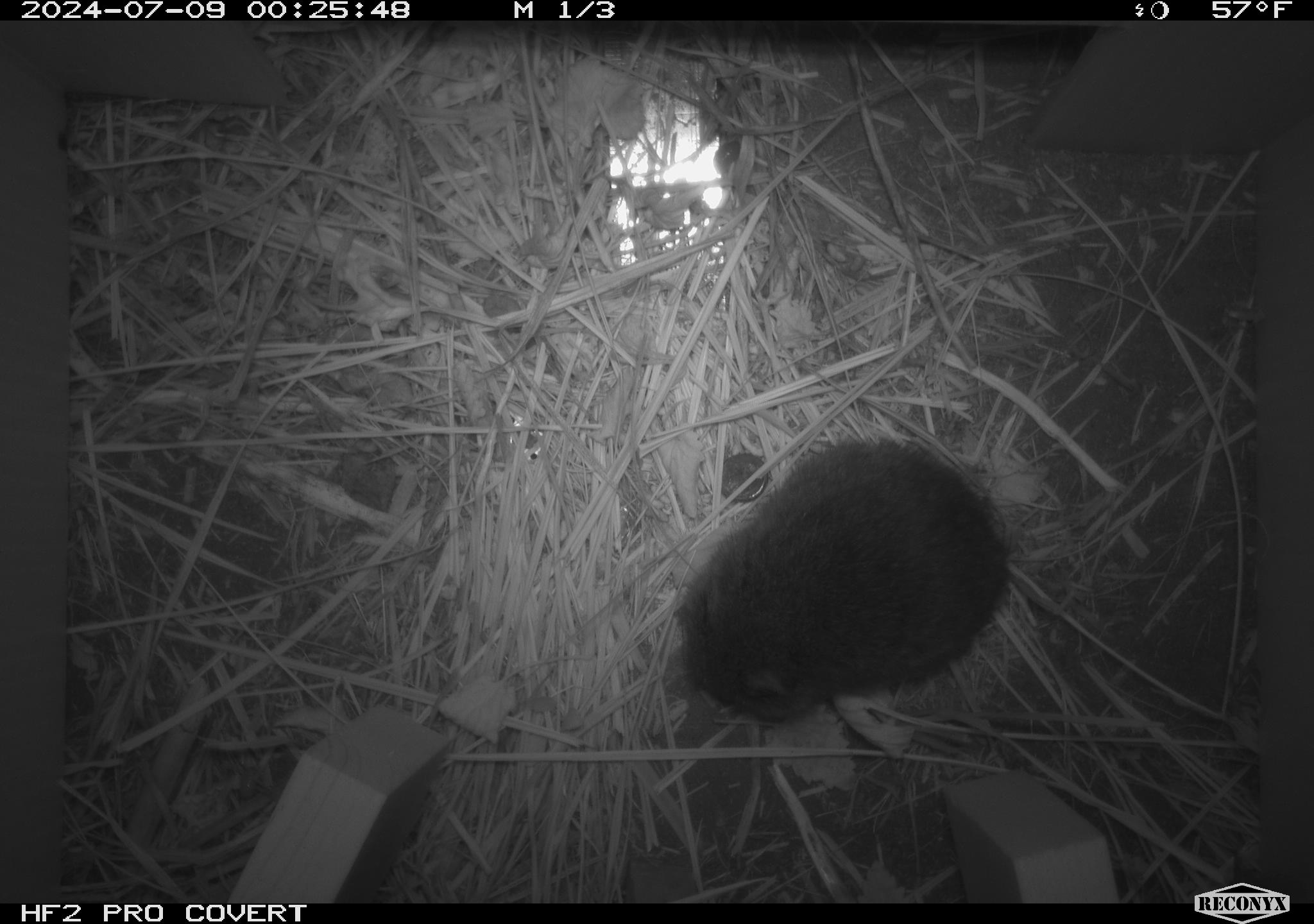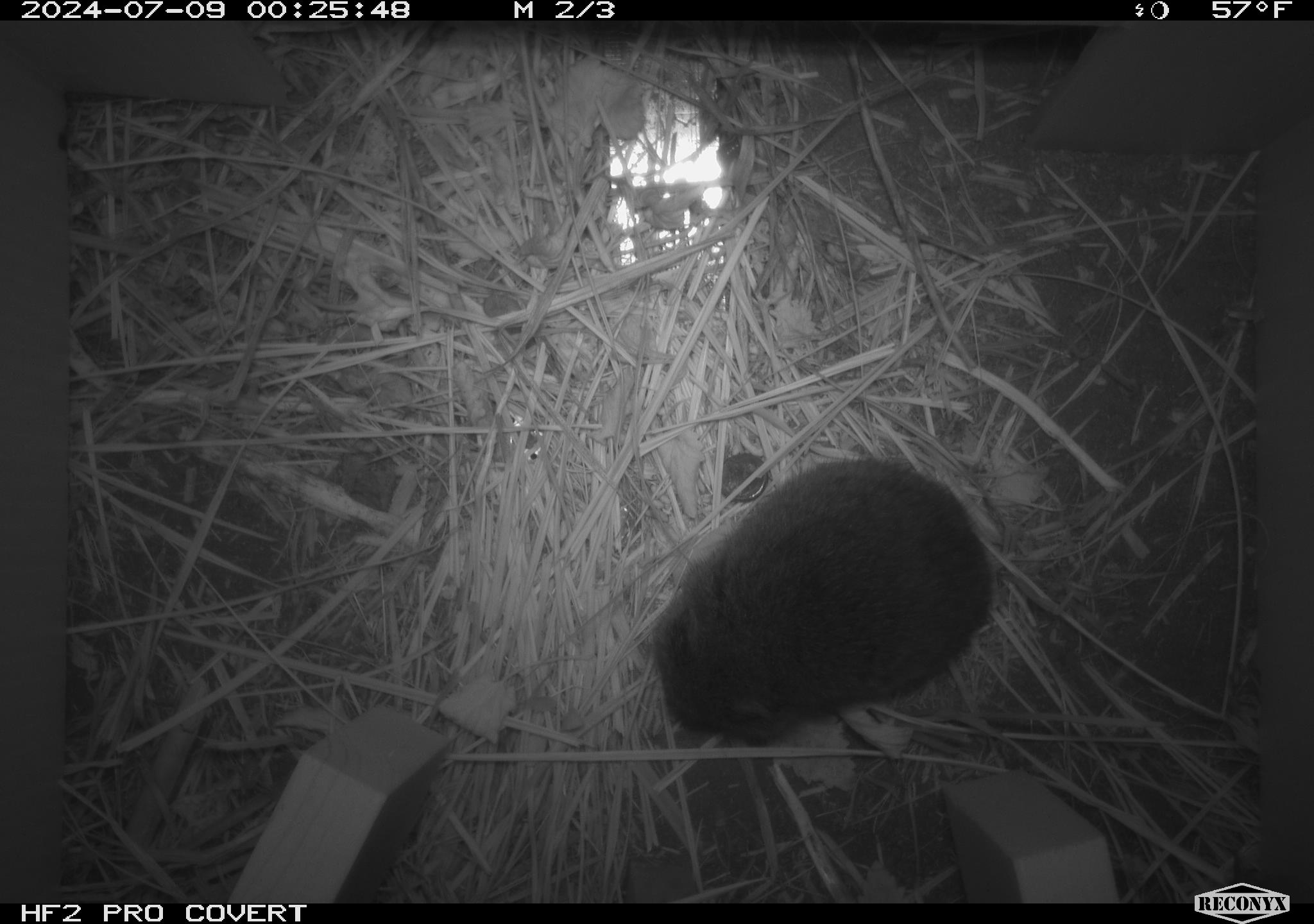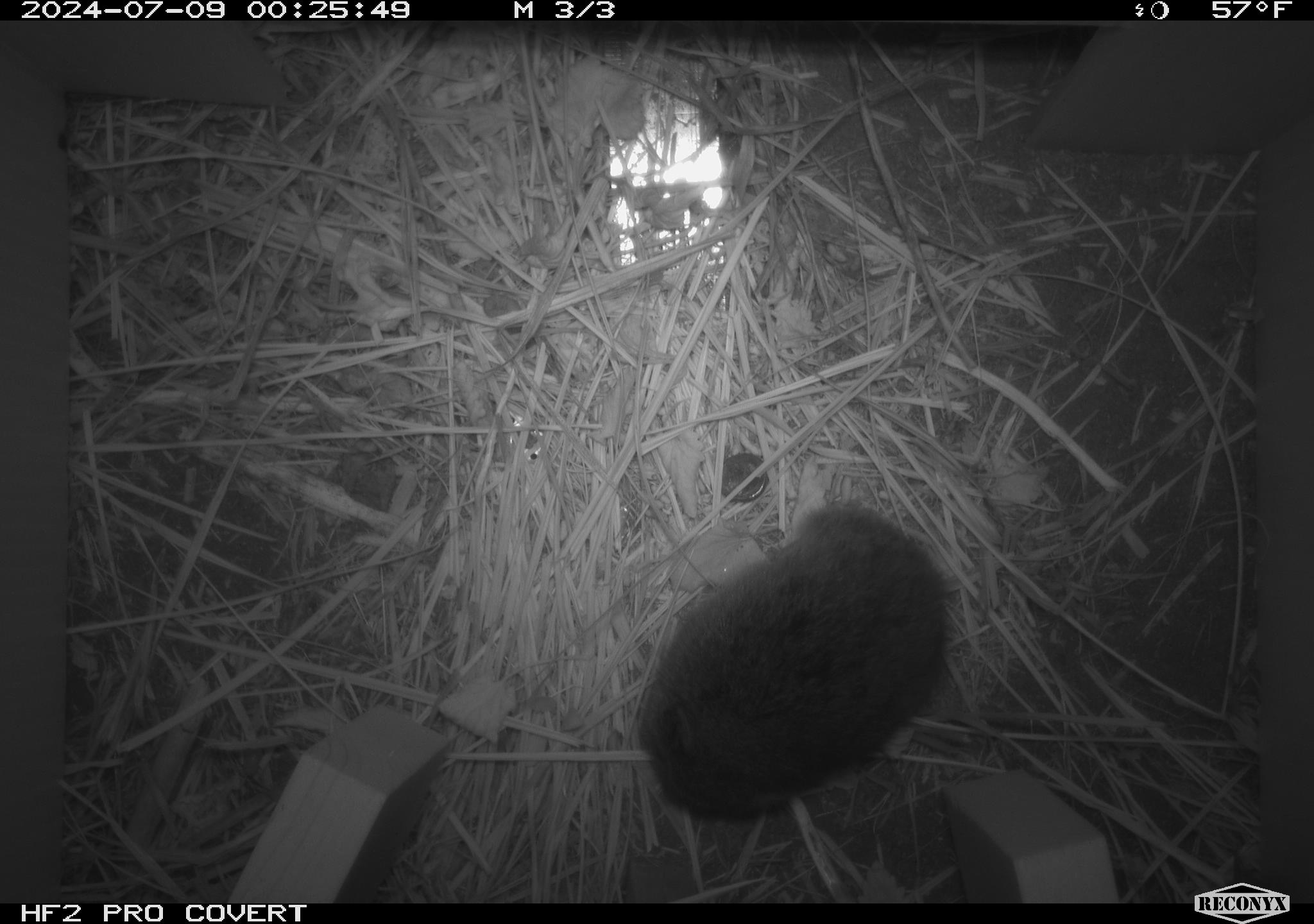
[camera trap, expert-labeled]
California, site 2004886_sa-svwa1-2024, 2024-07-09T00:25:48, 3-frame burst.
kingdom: Animalia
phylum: Chordata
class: Mammalia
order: Rodentia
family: Cricetidae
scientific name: Arvicolinae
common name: voles, lemmings, and muskrats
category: arvicolinae subfamily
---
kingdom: Animalia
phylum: Arthropoda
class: Malacostraca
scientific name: Malacostraca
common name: amphipods, crabs, isopods, krill, lobsters and shrimps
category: malacostracan